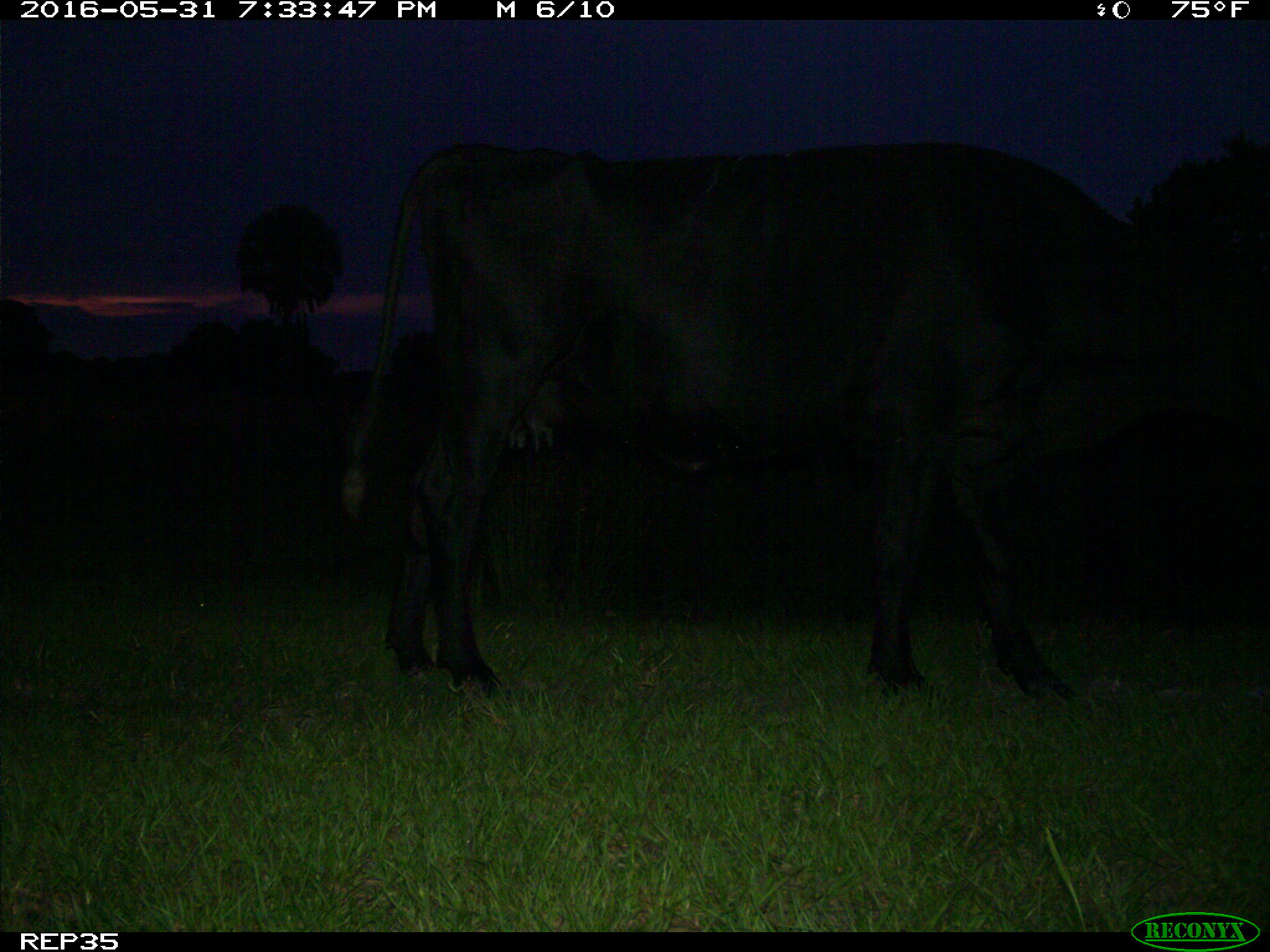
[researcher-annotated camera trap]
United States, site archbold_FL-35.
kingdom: Animalia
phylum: Chordata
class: Mammalia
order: Artiodactyla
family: Bovidae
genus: Bos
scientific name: Bos taurus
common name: domestic cow